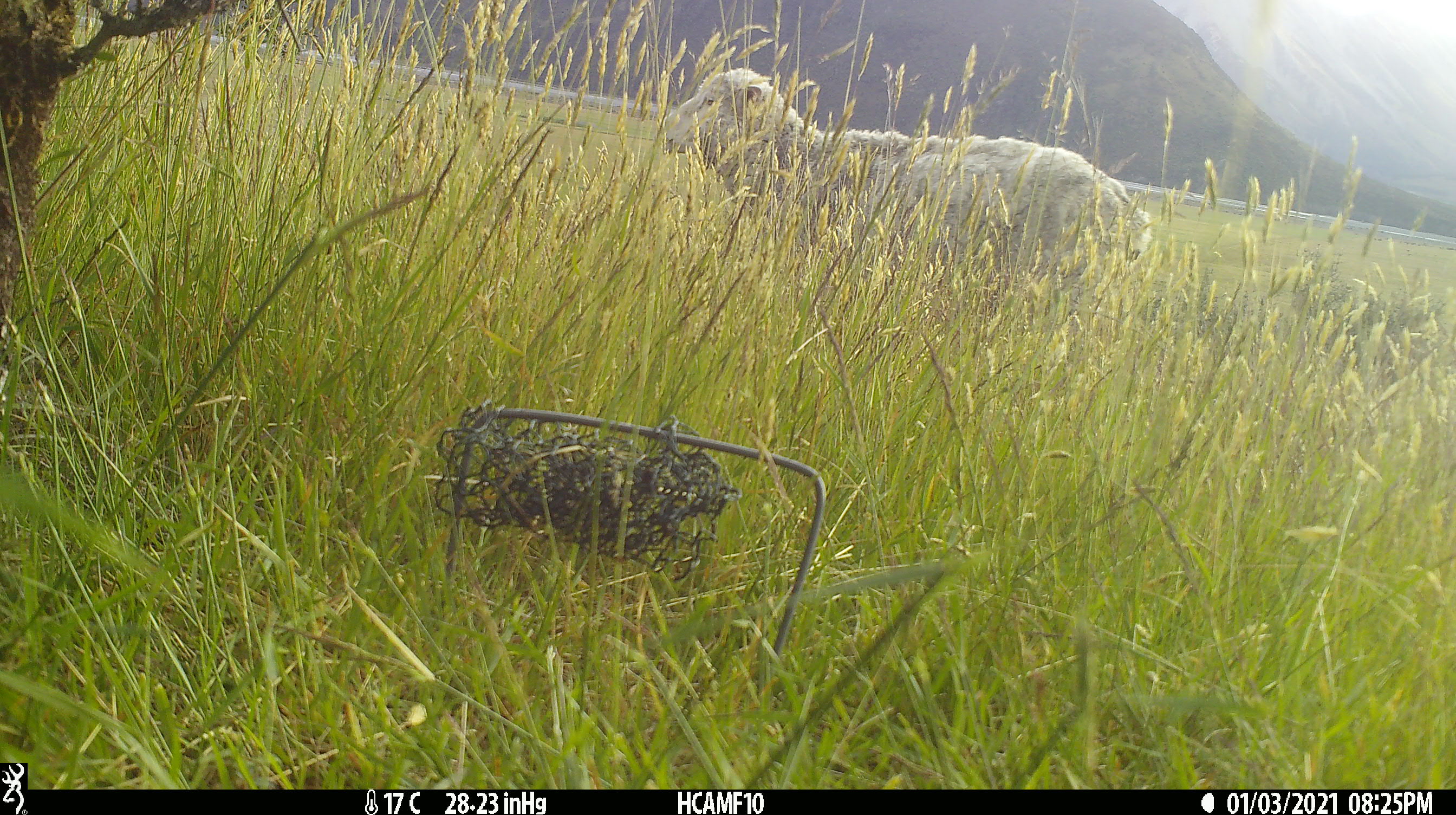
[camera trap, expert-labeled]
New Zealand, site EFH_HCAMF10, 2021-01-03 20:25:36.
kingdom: Animalia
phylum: Chordata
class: Mammalia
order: Artiodactyla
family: Bovidae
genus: Ovis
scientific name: Ovis aries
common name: domestic sheep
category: sheep